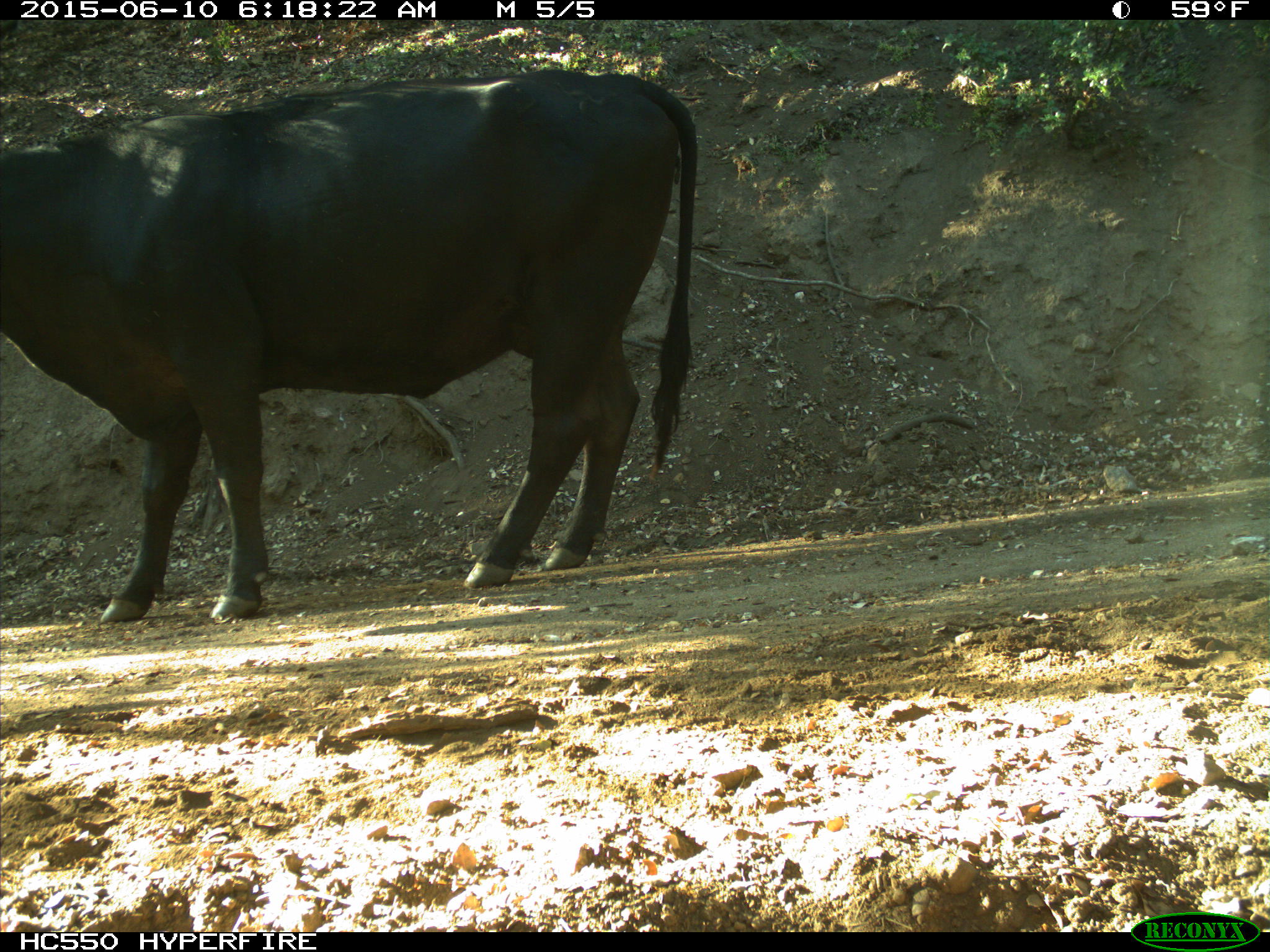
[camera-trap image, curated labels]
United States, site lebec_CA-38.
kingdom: Animalia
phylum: Chordata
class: Mammalia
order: Artiodactyla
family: Bovidae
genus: Bos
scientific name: Bos taurus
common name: domestic cow